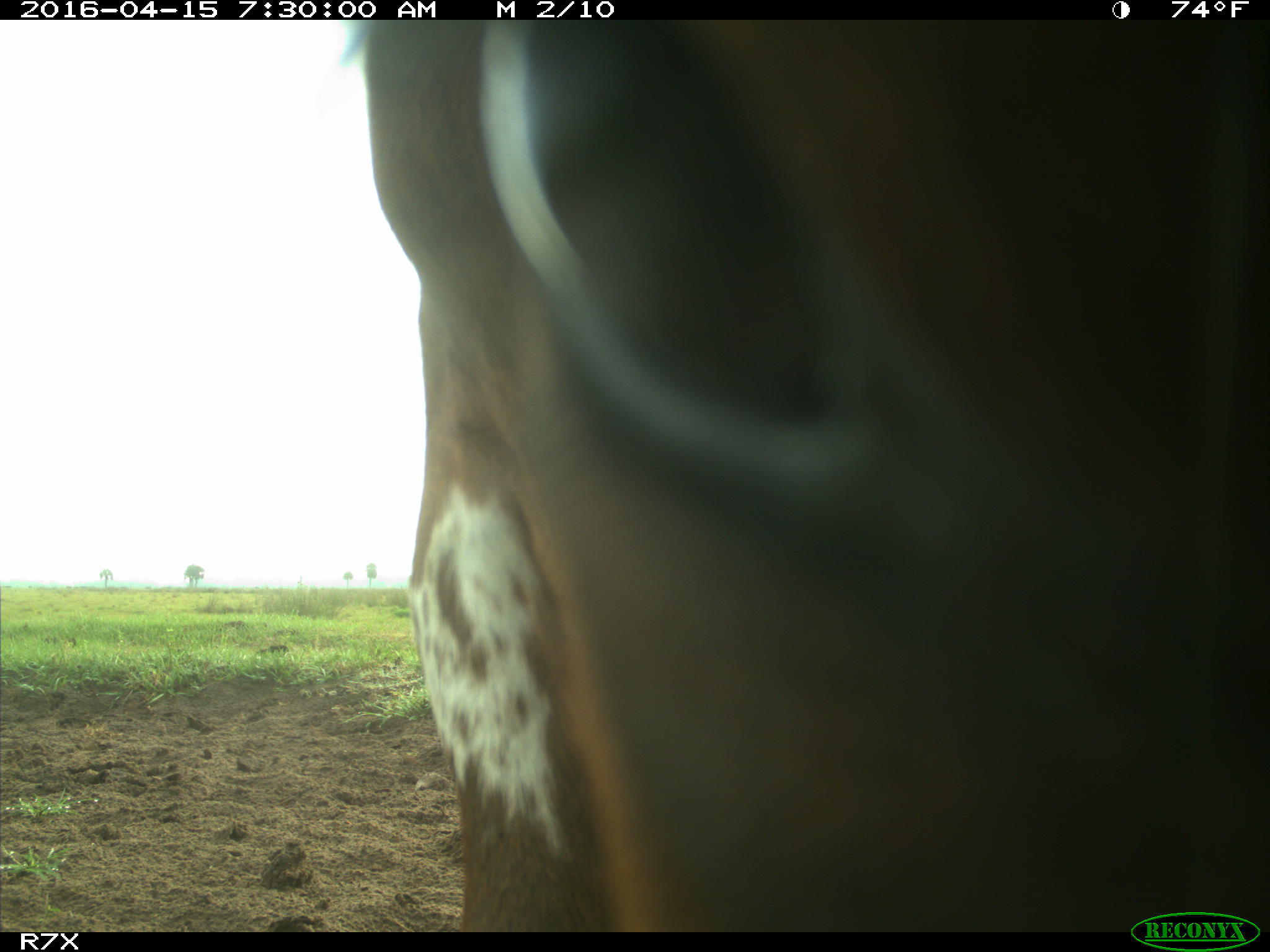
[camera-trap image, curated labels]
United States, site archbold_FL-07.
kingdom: Animalia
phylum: Chordata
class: Mammalia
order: Artiodactyla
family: Bovidae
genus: Bos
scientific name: Bos taurus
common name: domestic cow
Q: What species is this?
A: Bos taurus (domestic cow).